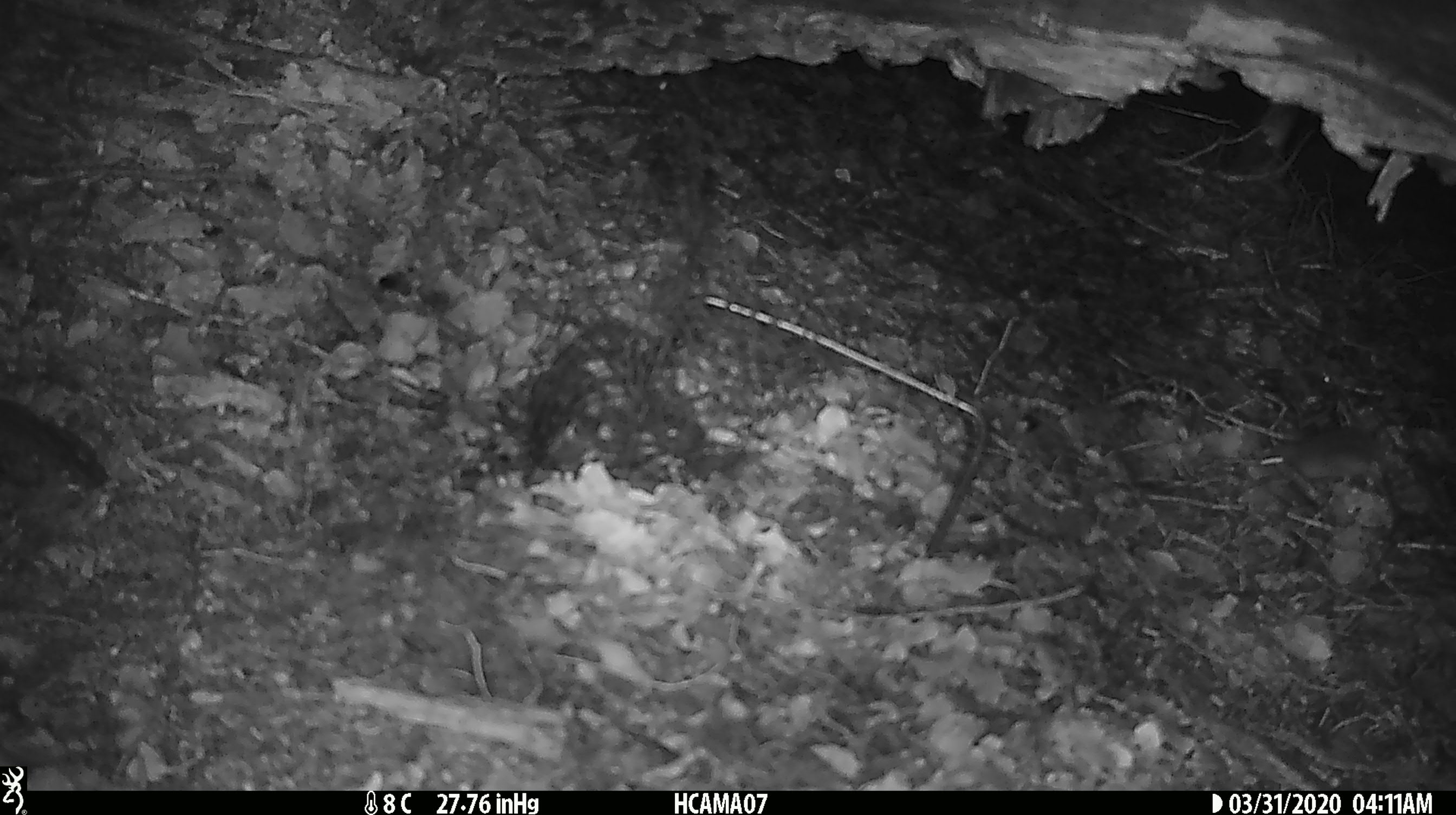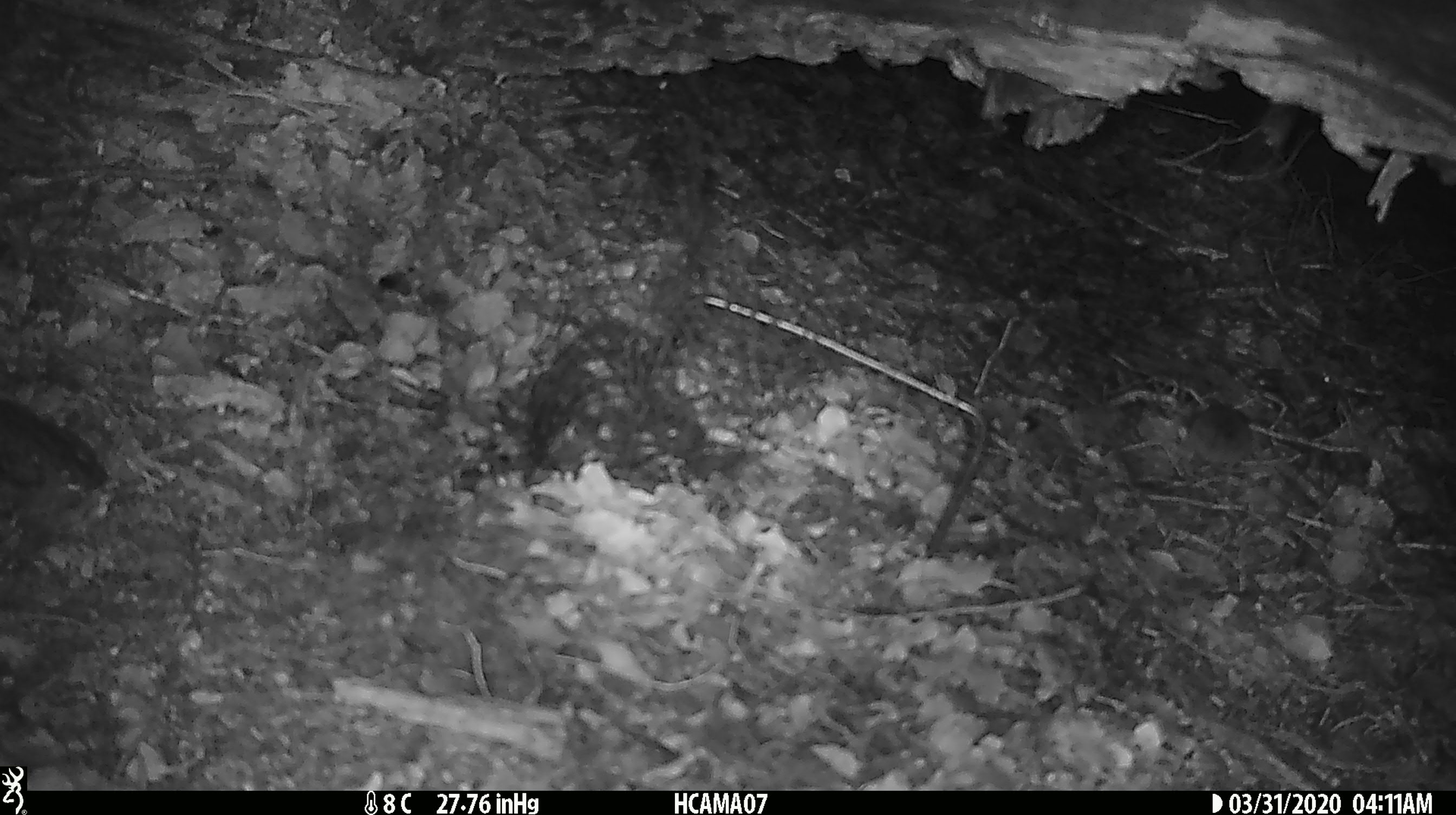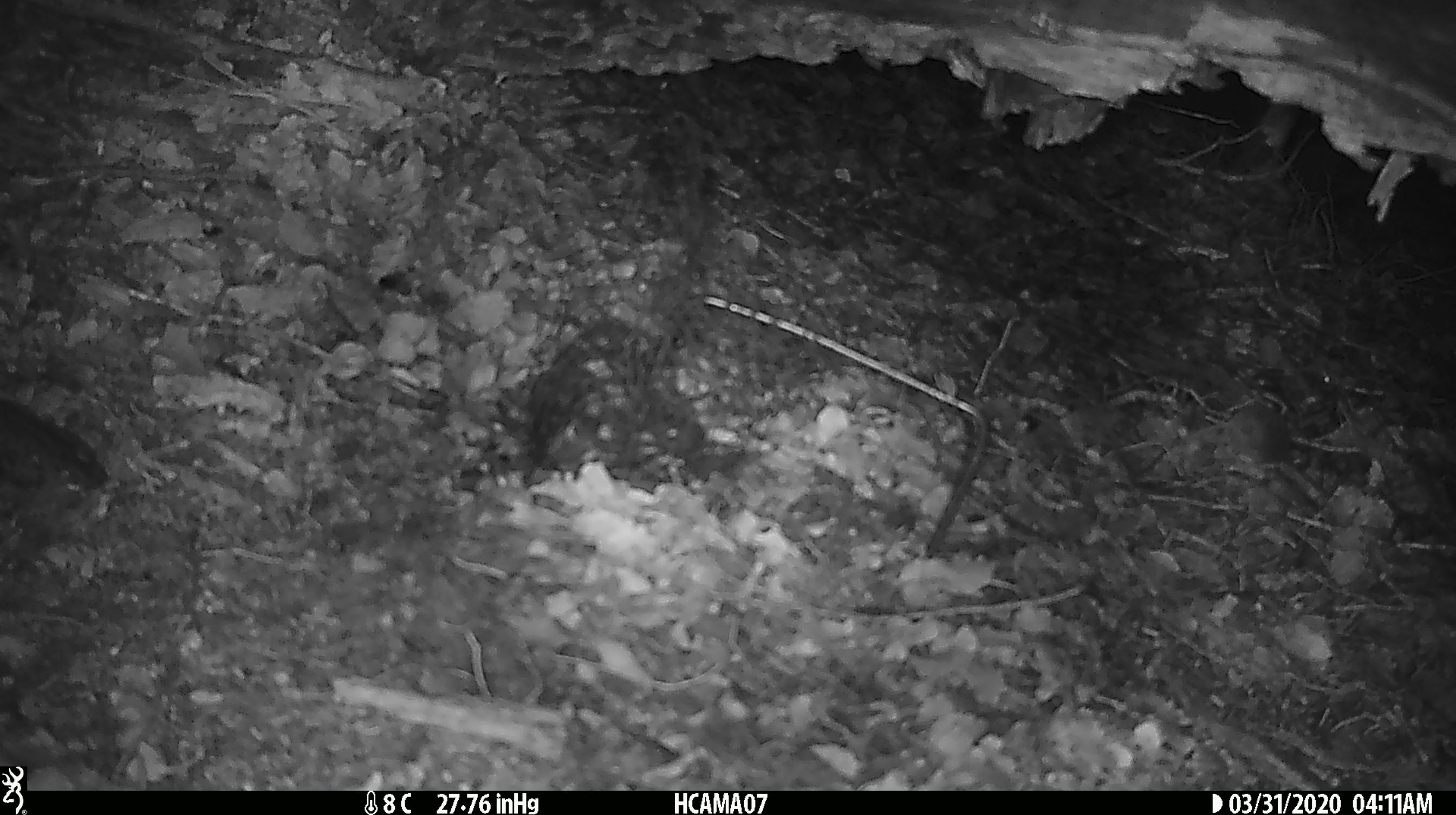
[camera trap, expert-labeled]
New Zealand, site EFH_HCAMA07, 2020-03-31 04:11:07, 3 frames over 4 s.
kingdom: Animalia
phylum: Chordata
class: Mammalia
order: Rodentia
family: Muridae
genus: Mus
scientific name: Mus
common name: mouse